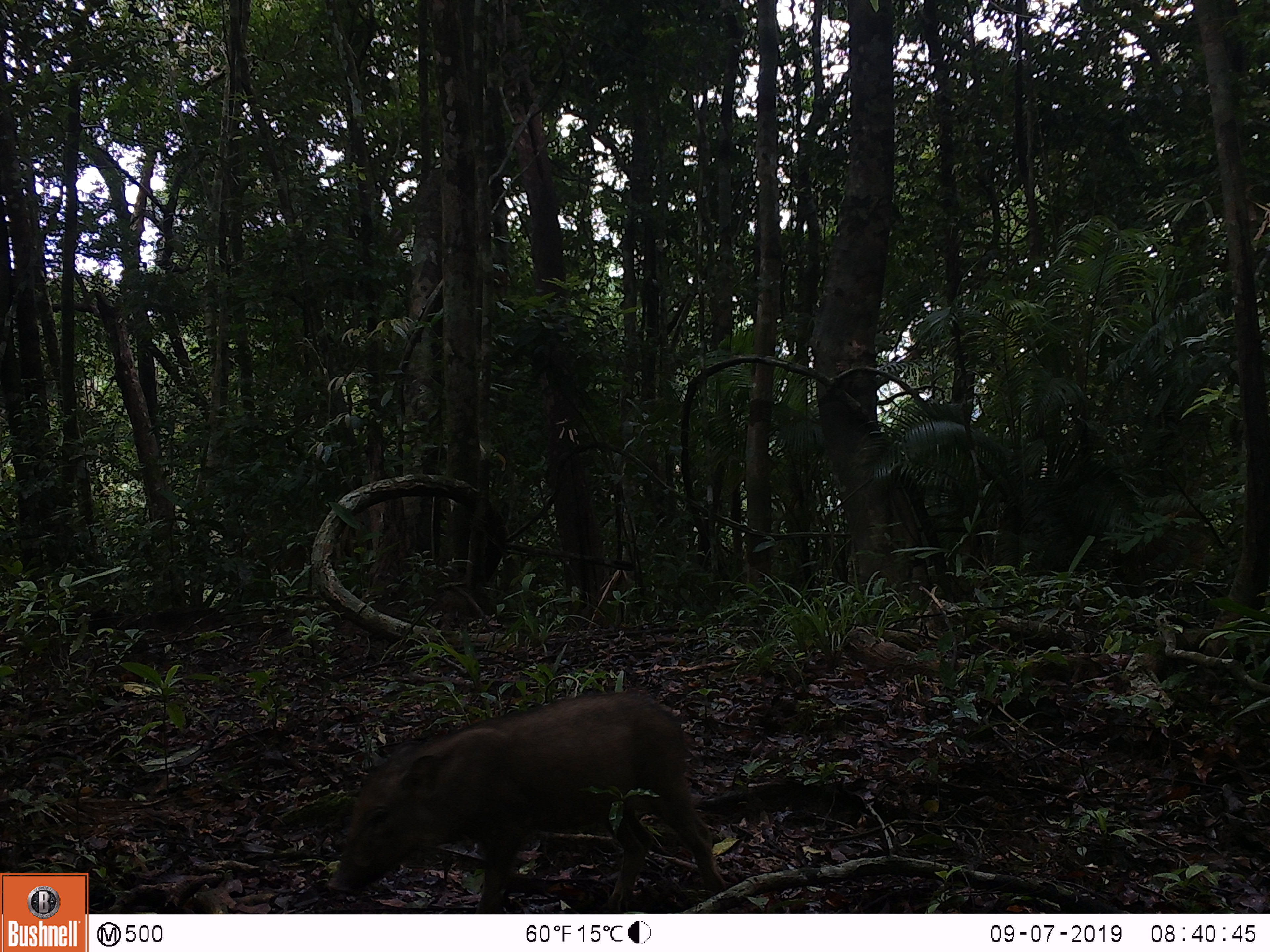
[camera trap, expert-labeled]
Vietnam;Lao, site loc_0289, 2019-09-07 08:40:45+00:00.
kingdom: Animalia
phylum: Chordata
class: Mammalia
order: Artiodactyla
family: Suidae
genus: Sus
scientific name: Sus scrofa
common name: eurasian wild pig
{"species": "eurasian wild pig (Sus scrofa)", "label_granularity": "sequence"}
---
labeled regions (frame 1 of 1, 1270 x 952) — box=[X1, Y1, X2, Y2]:
eurasian wild pig: box=[324, 691, 726, 914]